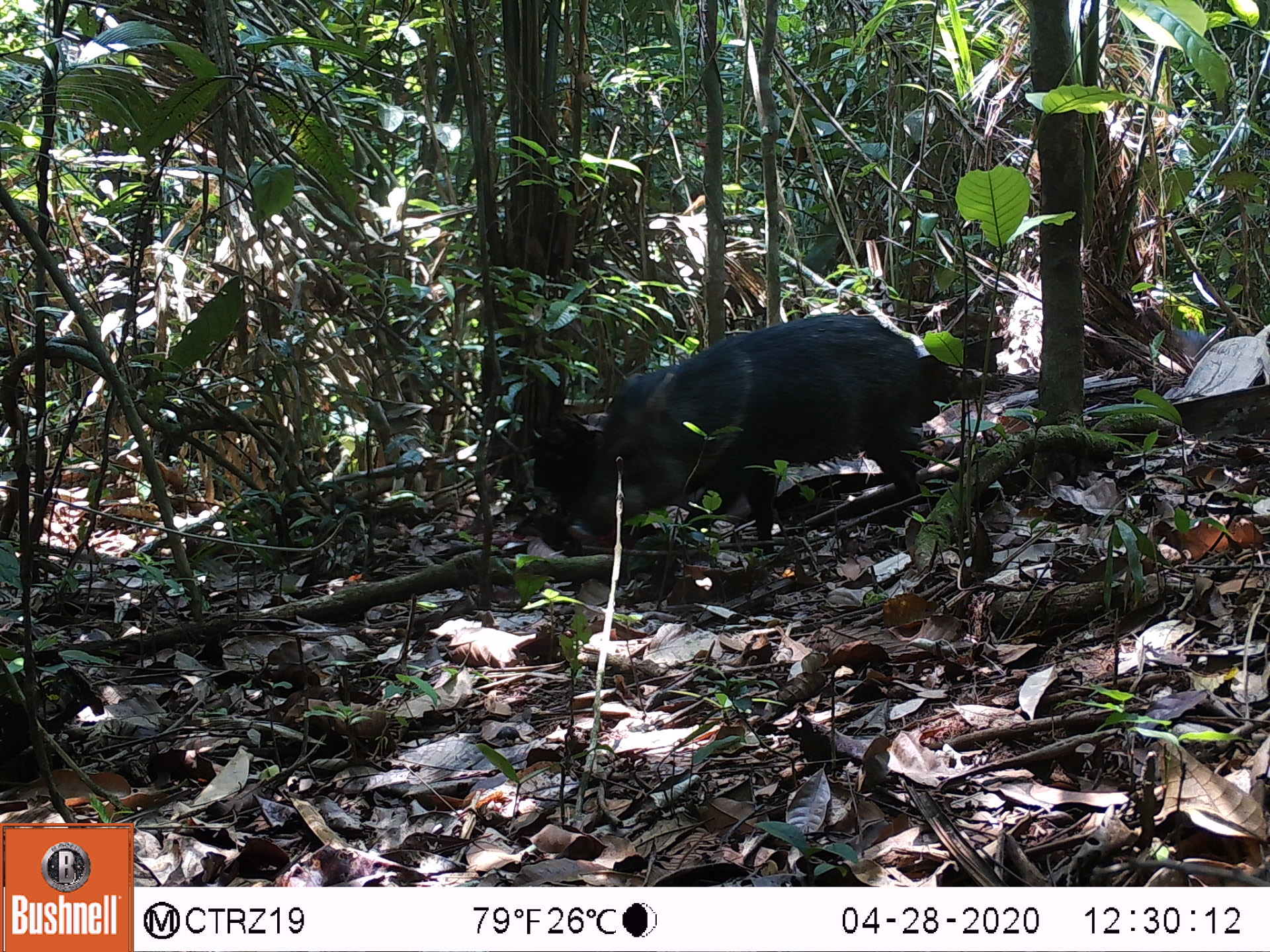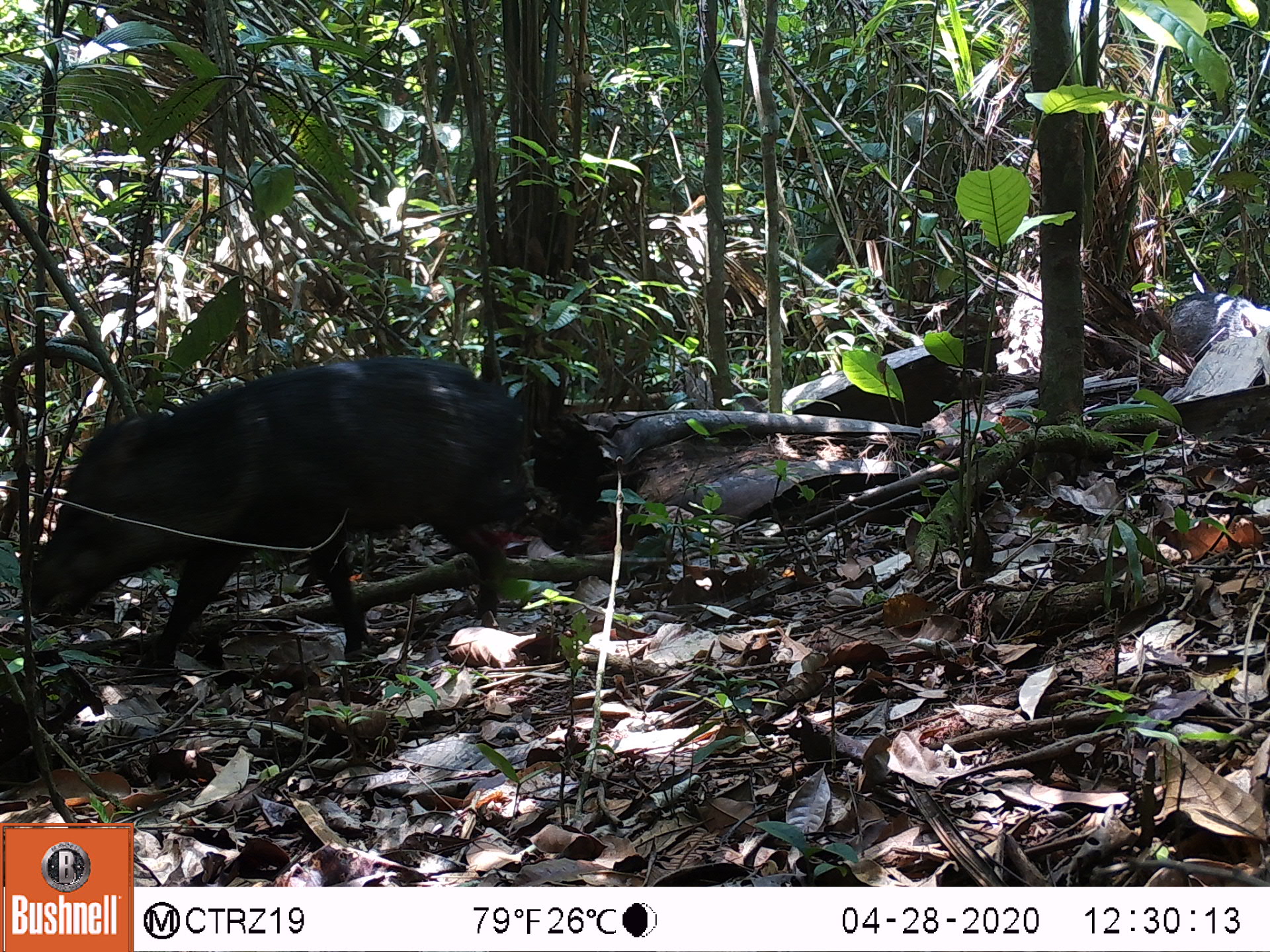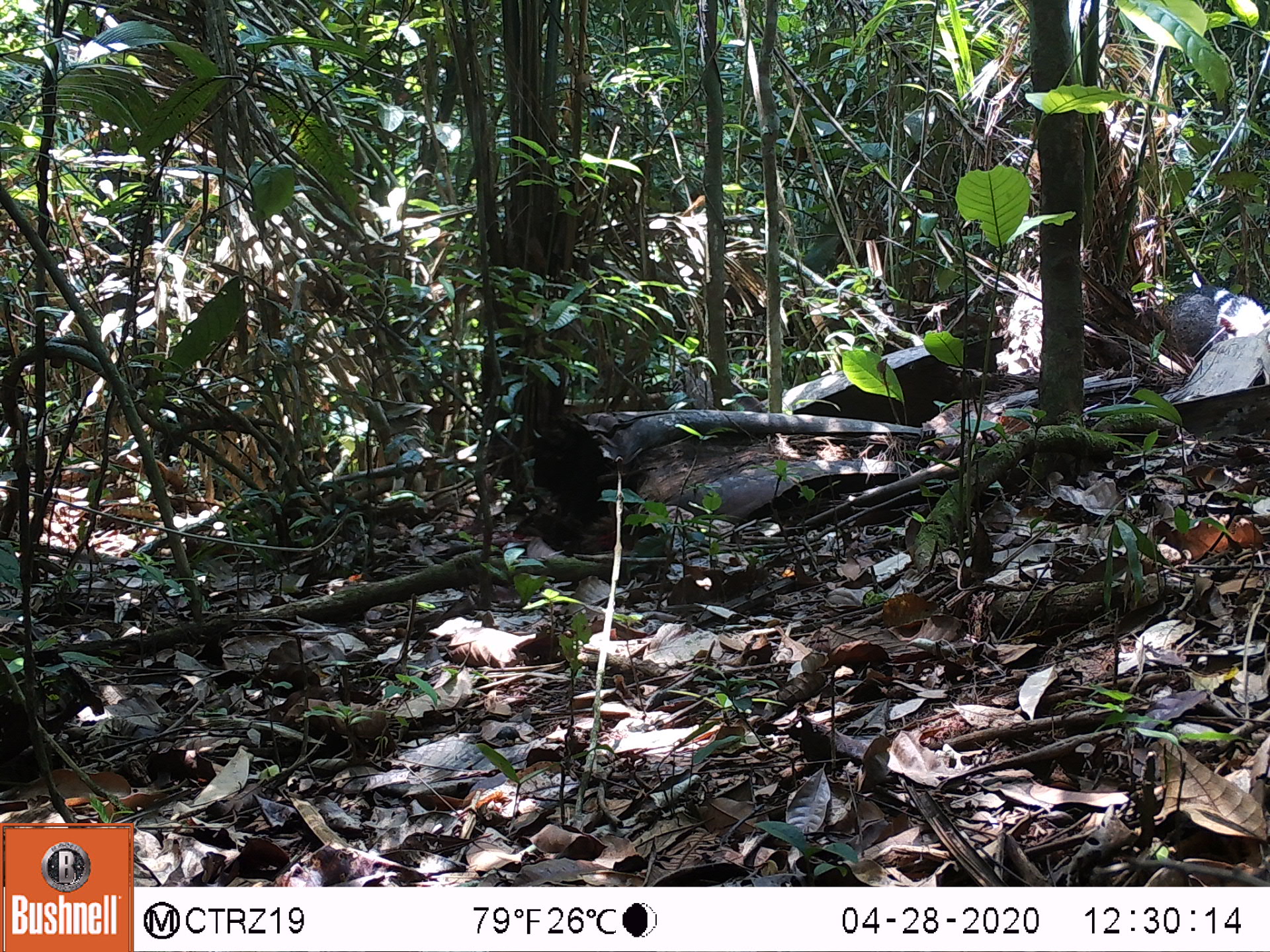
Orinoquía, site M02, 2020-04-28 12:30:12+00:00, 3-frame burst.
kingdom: Animalia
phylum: Chordata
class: Mammalia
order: Artiodactyla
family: Tayassuidae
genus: Pecari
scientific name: Pecari tajacu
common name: collared peccary